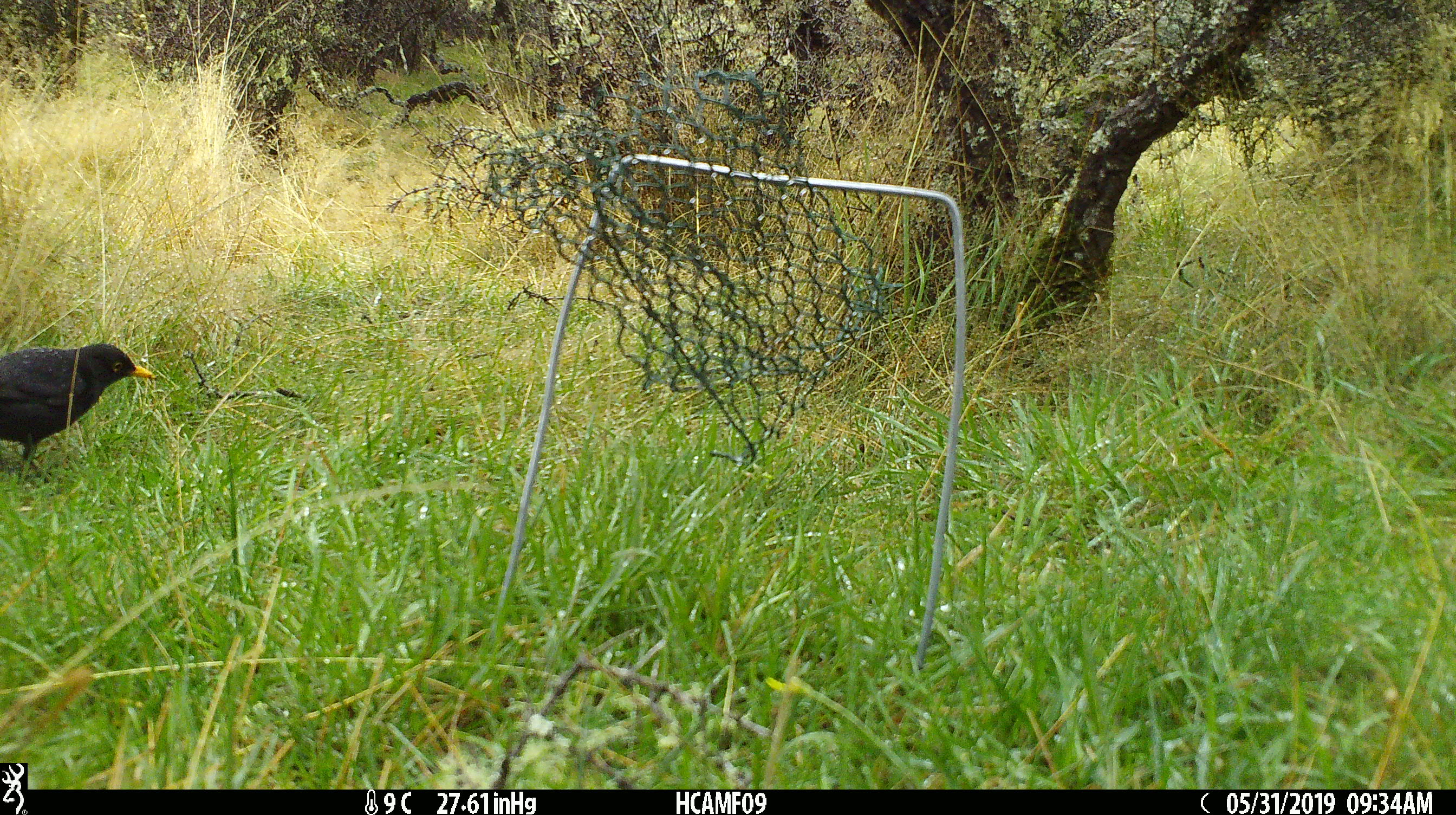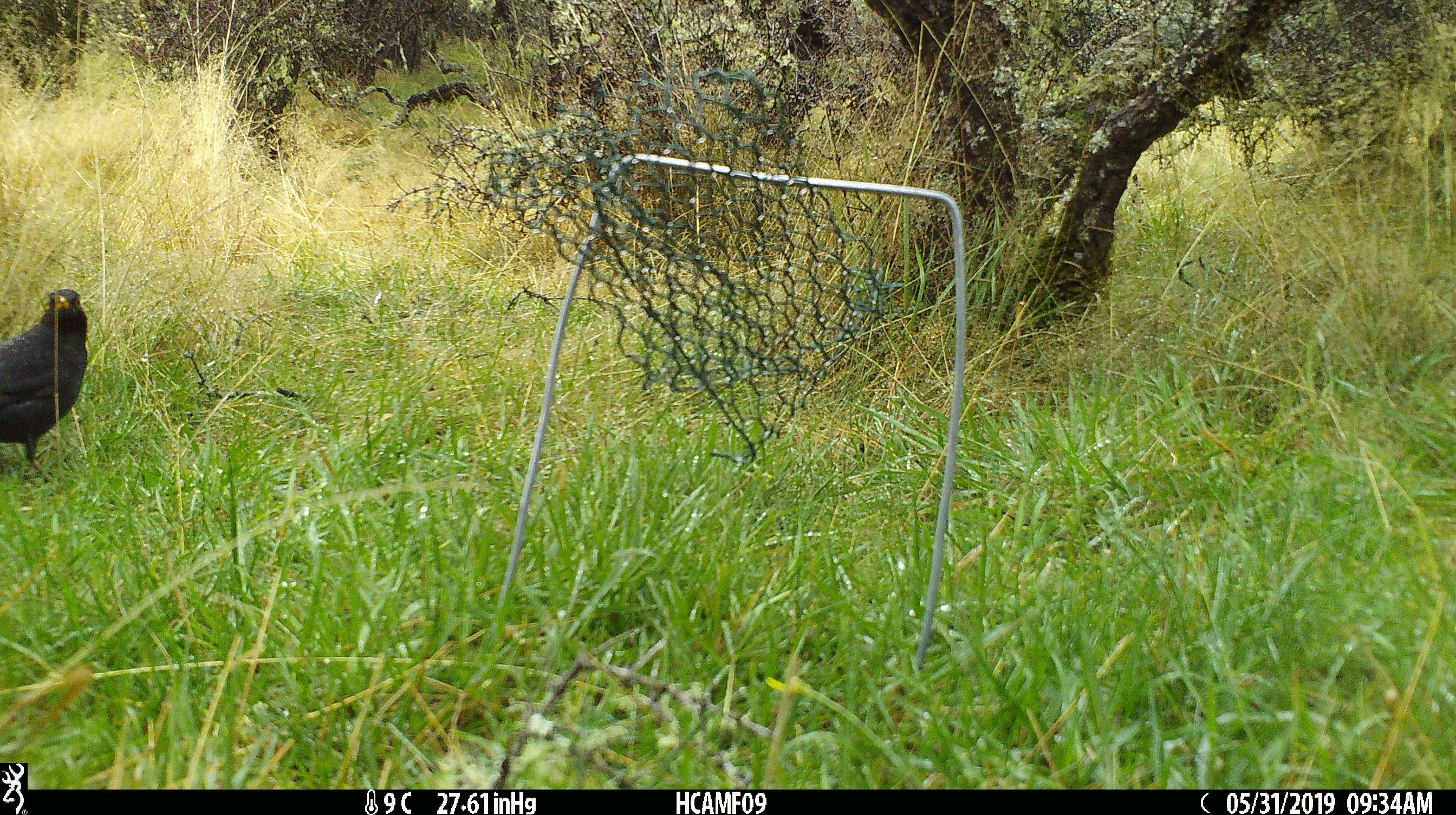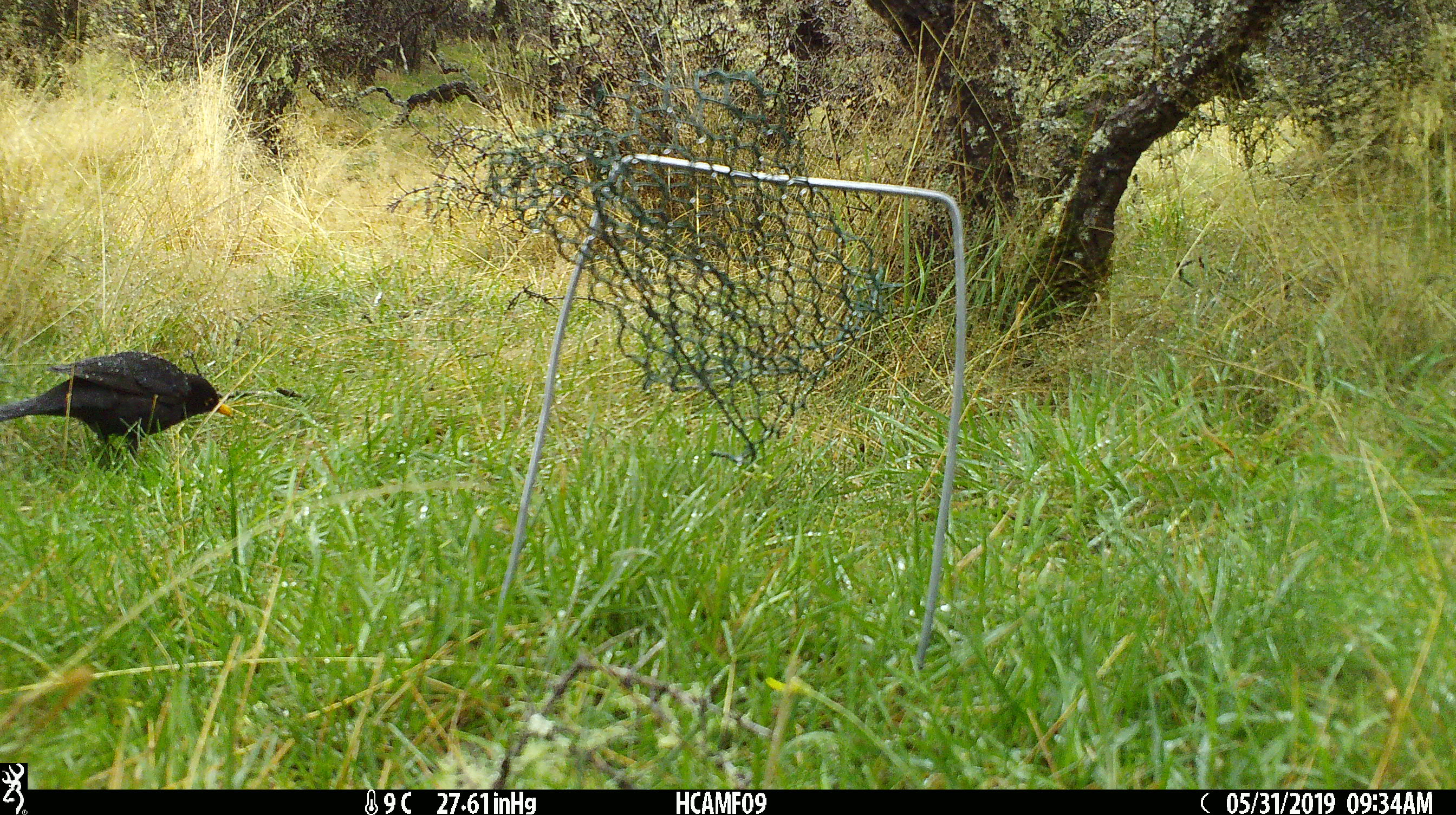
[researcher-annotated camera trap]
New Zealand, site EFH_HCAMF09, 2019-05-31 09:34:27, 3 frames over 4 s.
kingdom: Animalia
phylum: Chordata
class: Aves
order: Passeriformes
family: Turdidae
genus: Turdus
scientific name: Turdus merula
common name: eurasian blackbird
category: blackbird